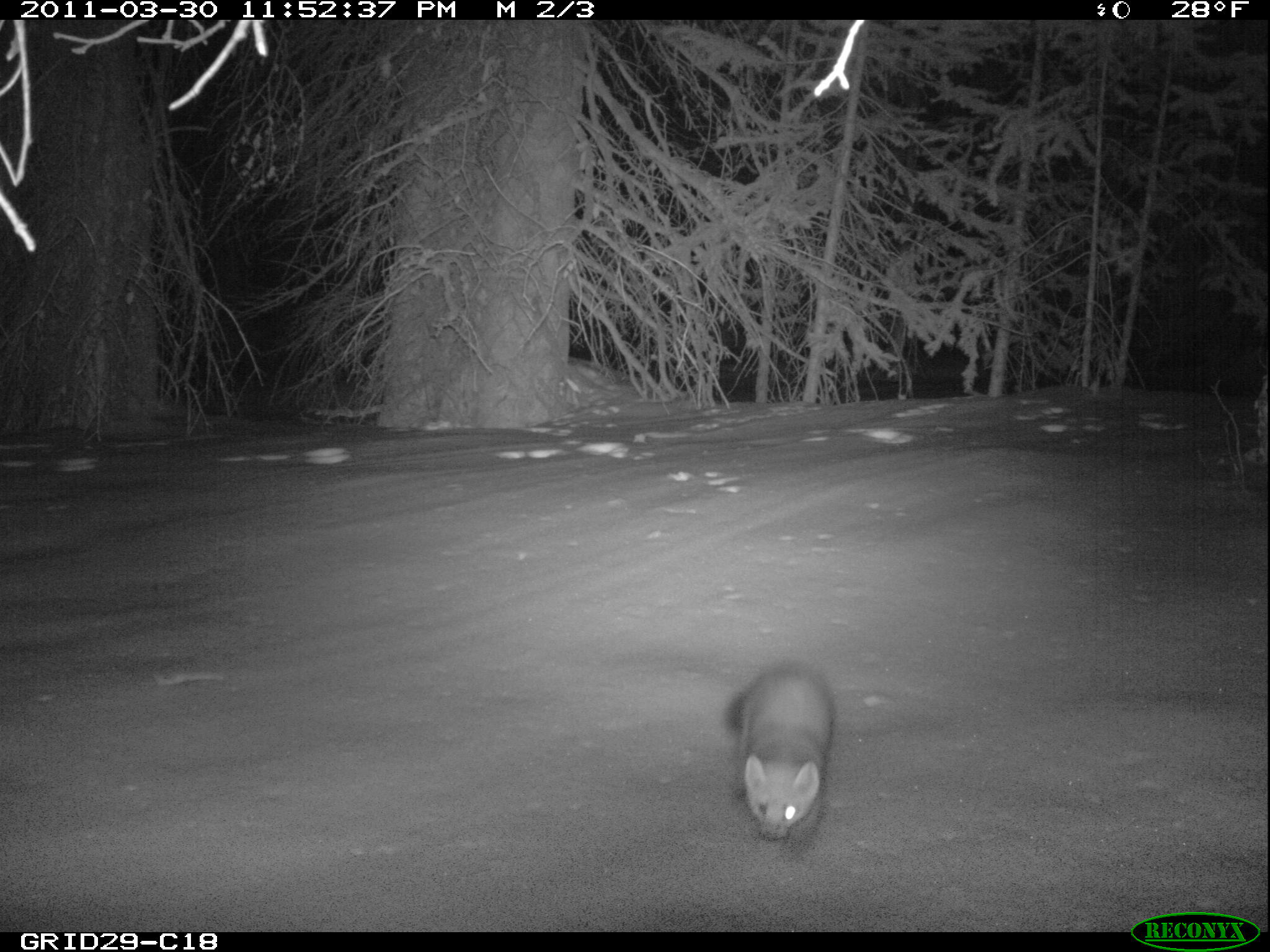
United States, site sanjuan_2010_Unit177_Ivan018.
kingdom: Animalia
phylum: Chordata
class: Mammalia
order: Carnivora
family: Mustelidae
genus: Martes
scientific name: Martes americana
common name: american marten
Martes americana (american marten).